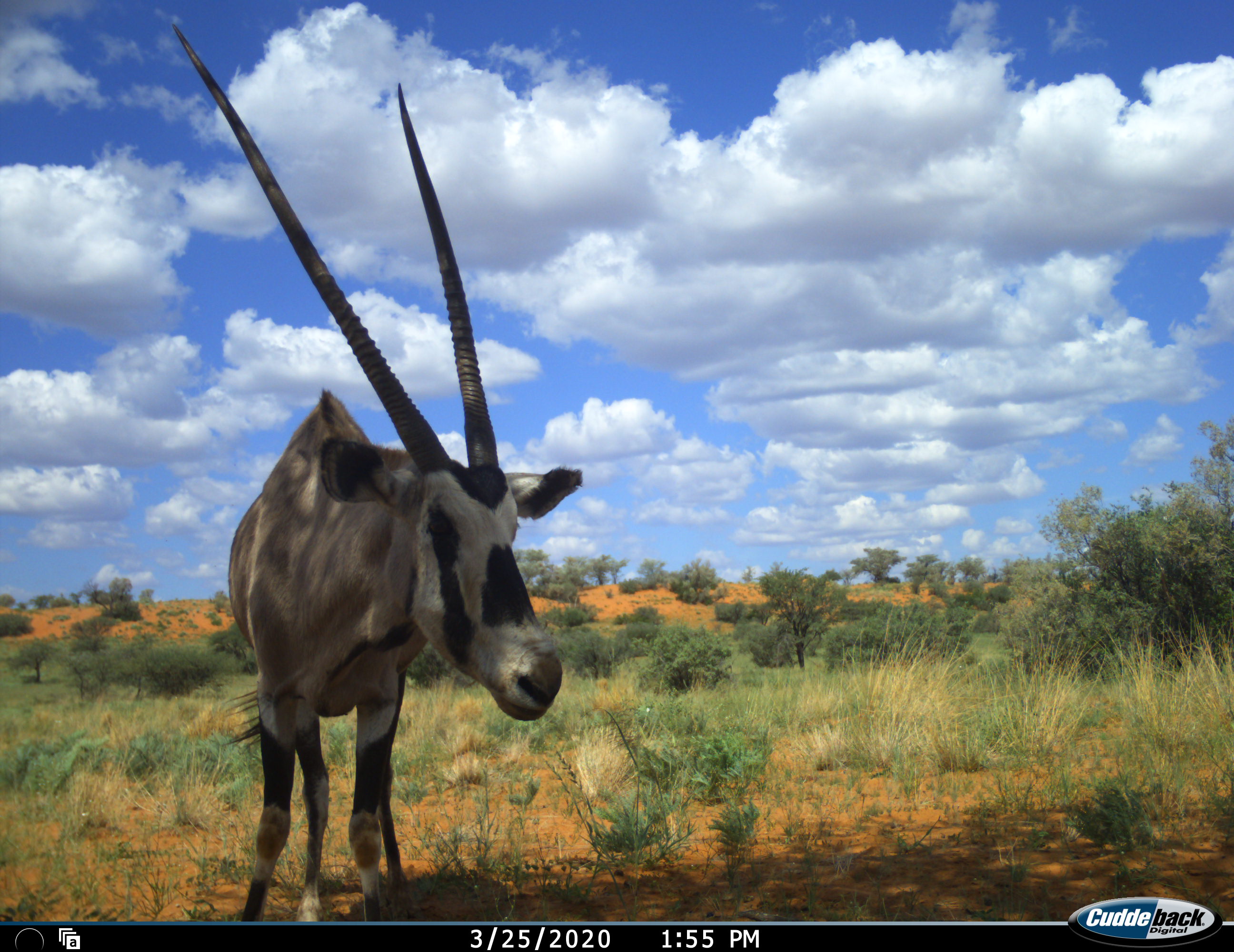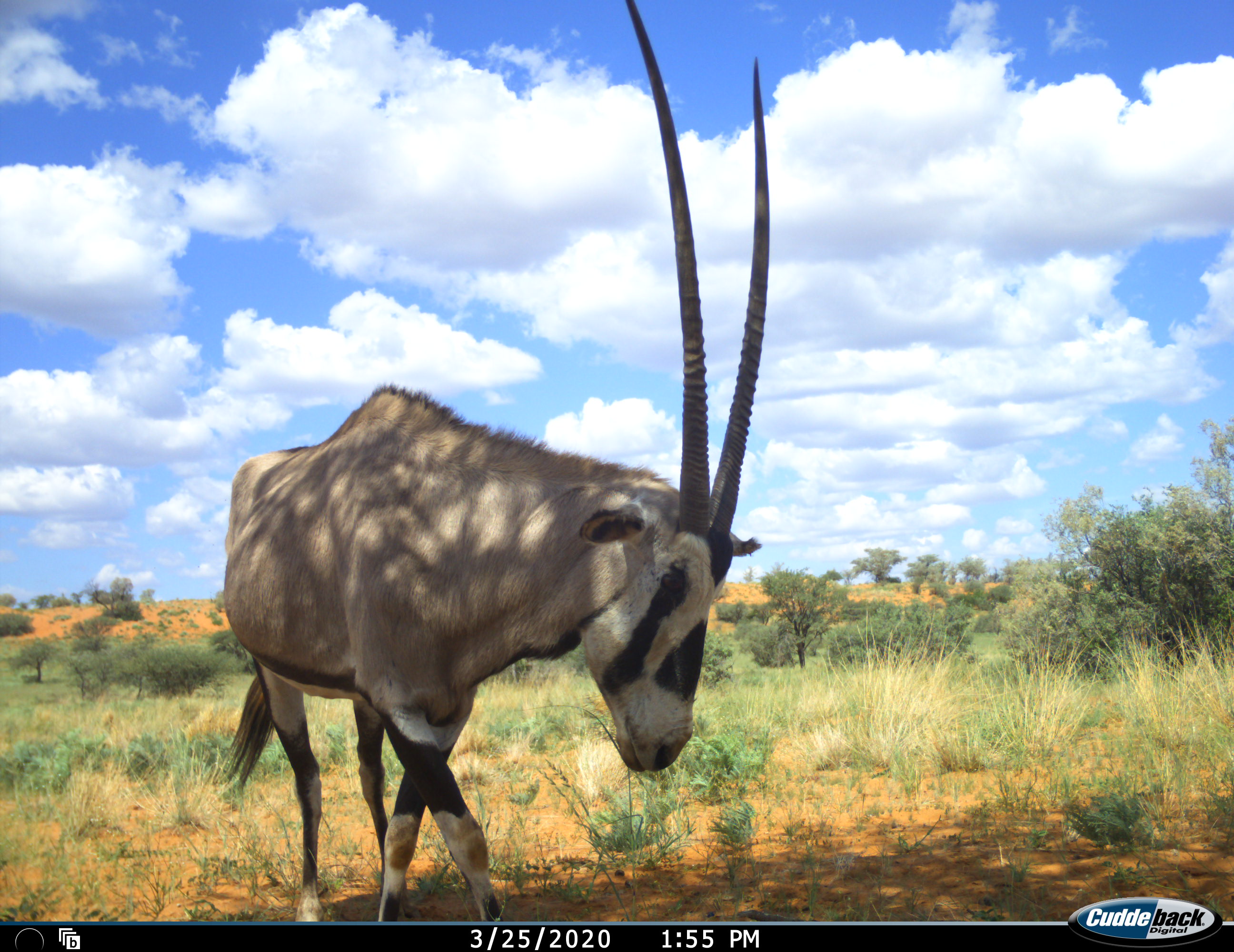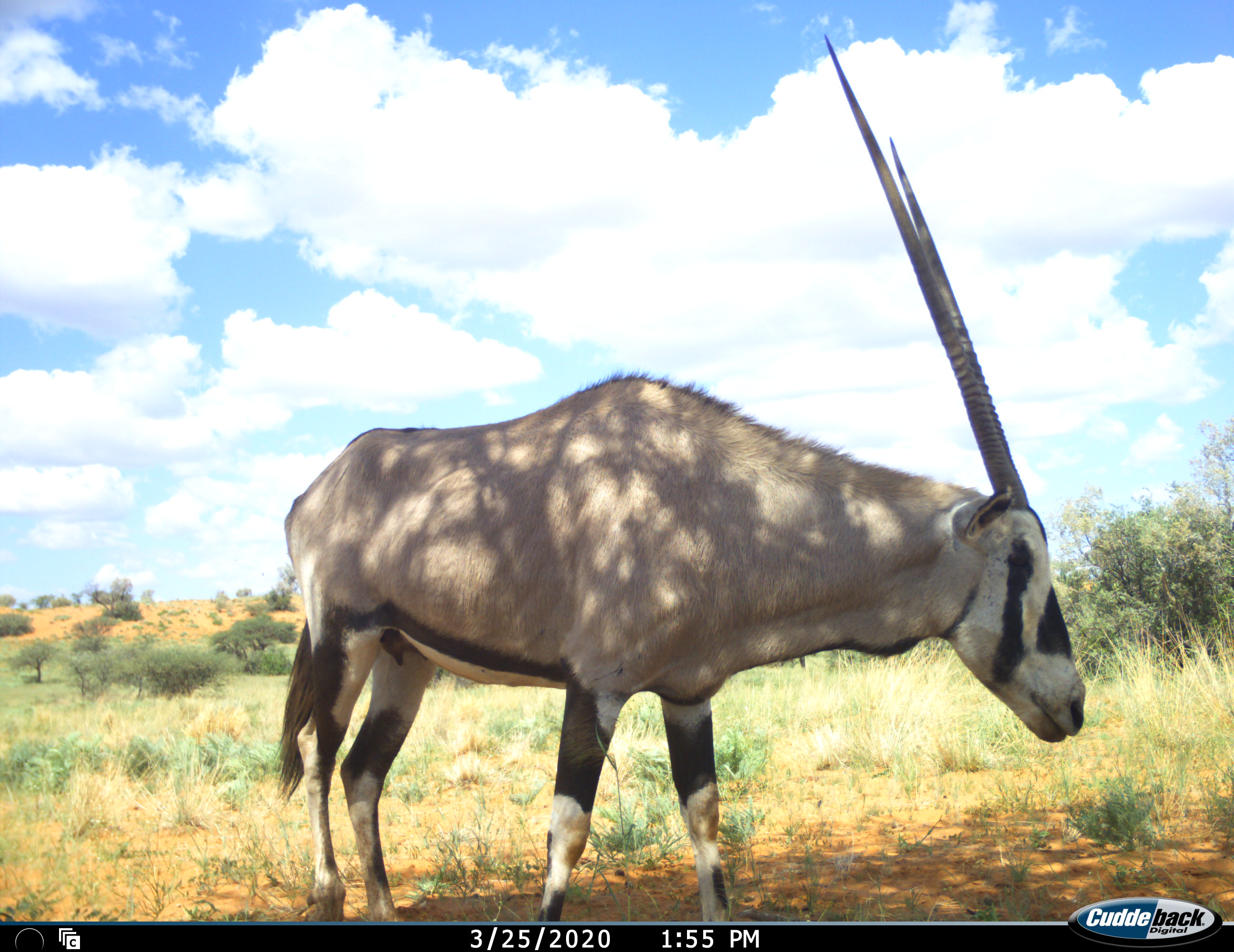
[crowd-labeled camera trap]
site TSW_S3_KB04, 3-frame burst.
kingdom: Animalia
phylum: Chordata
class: Mammalia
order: Artiodactyla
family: Bovidae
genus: Oryx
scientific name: Oryx gazella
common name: gemsbok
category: oryx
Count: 1.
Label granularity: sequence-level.